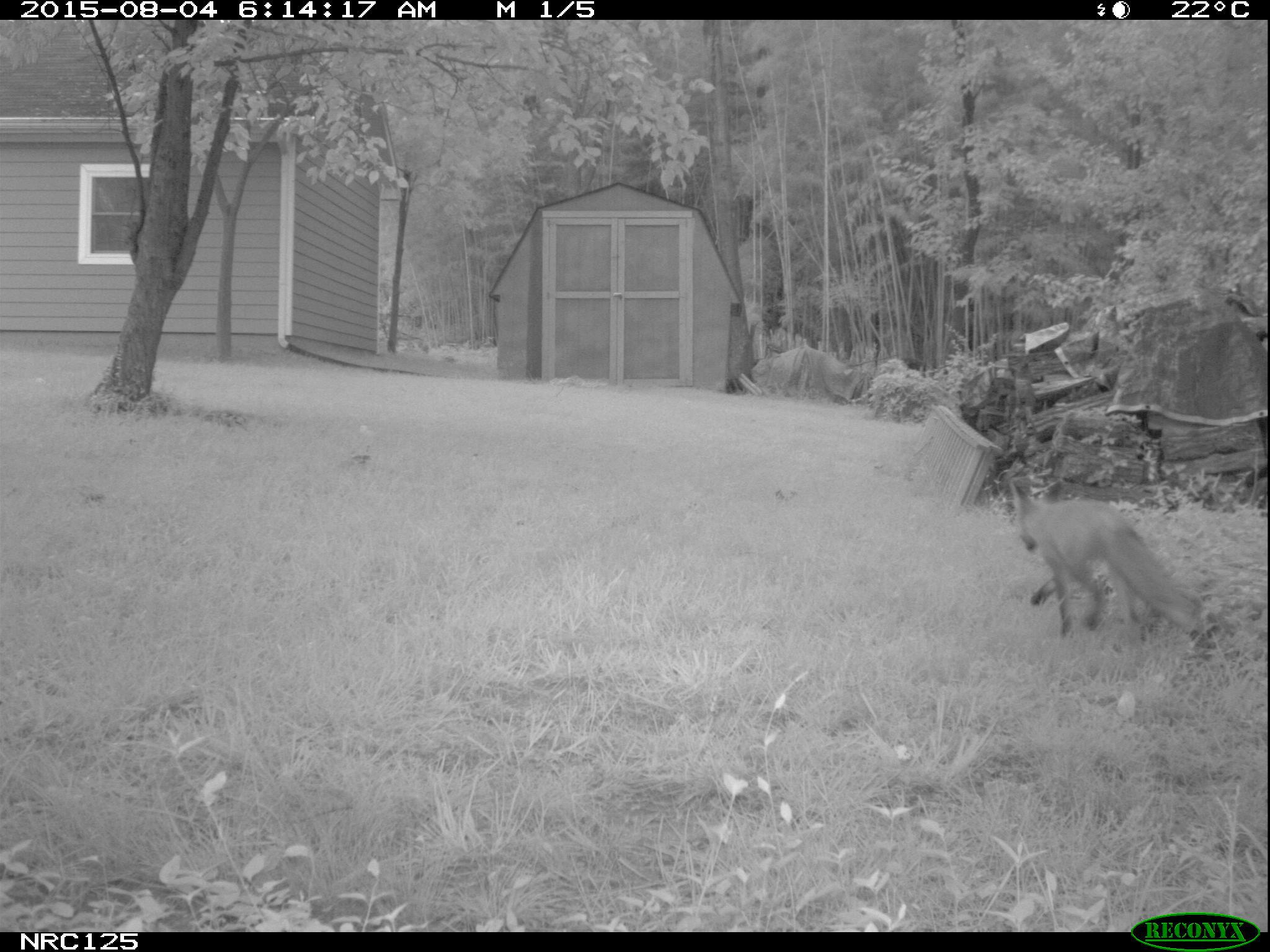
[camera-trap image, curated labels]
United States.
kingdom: Animalia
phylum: Chordata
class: Mammalia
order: Carnivora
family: Canidae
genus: Vulpes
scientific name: Vulpes vulpes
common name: red fox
Red Fox (Vulpes vulpes).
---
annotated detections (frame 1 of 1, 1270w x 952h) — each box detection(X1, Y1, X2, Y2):
Red Fox: detection(1008, 476, 1227, 650)